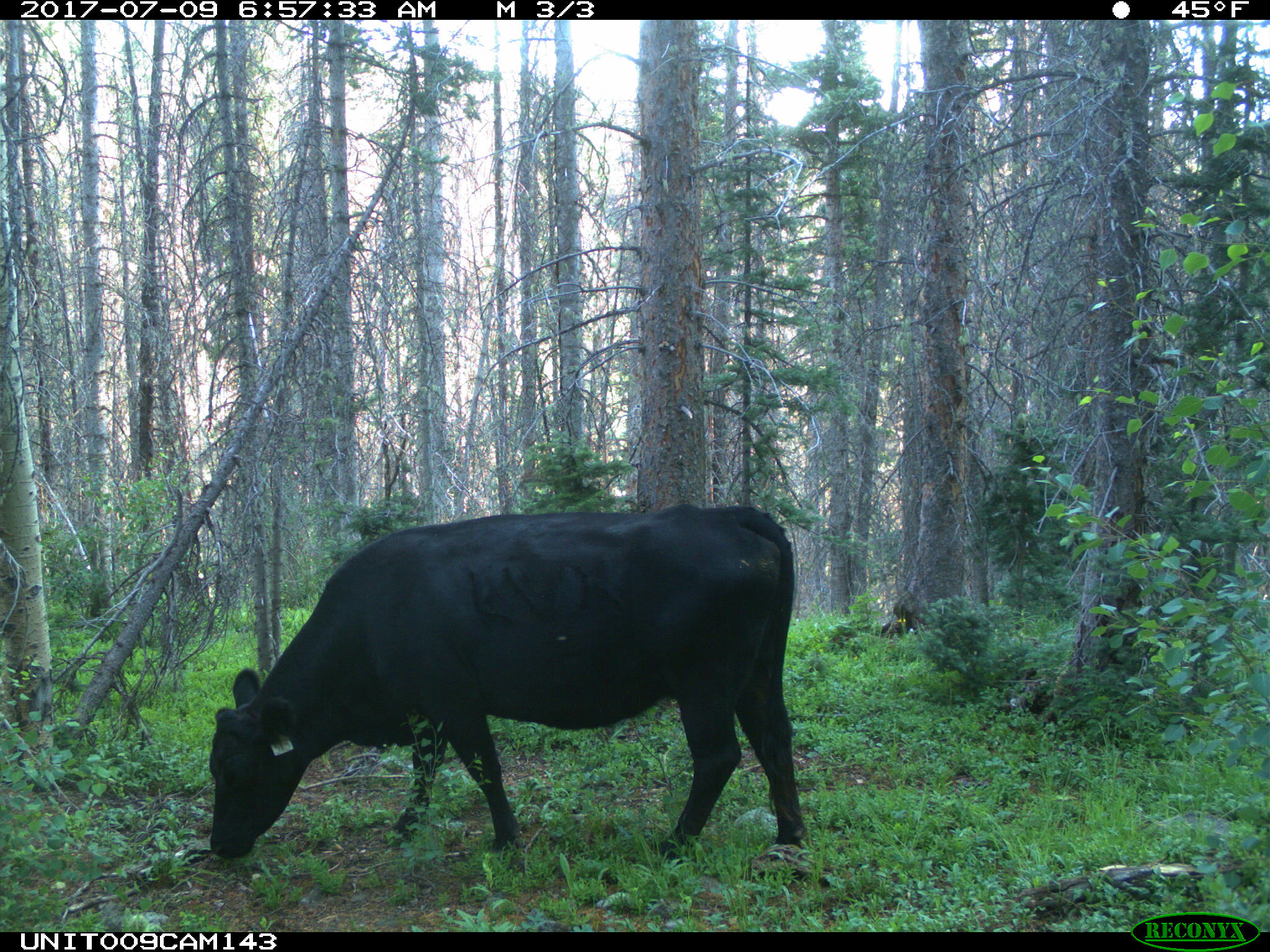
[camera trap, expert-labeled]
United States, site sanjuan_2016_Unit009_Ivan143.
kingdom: Animalia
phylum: Chordata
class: Mammalia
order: Artiodactyla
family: Bovidae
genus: Bos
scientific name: Bos taurus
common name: domestic cow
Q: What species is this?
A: Bos taurus (domestic cow).